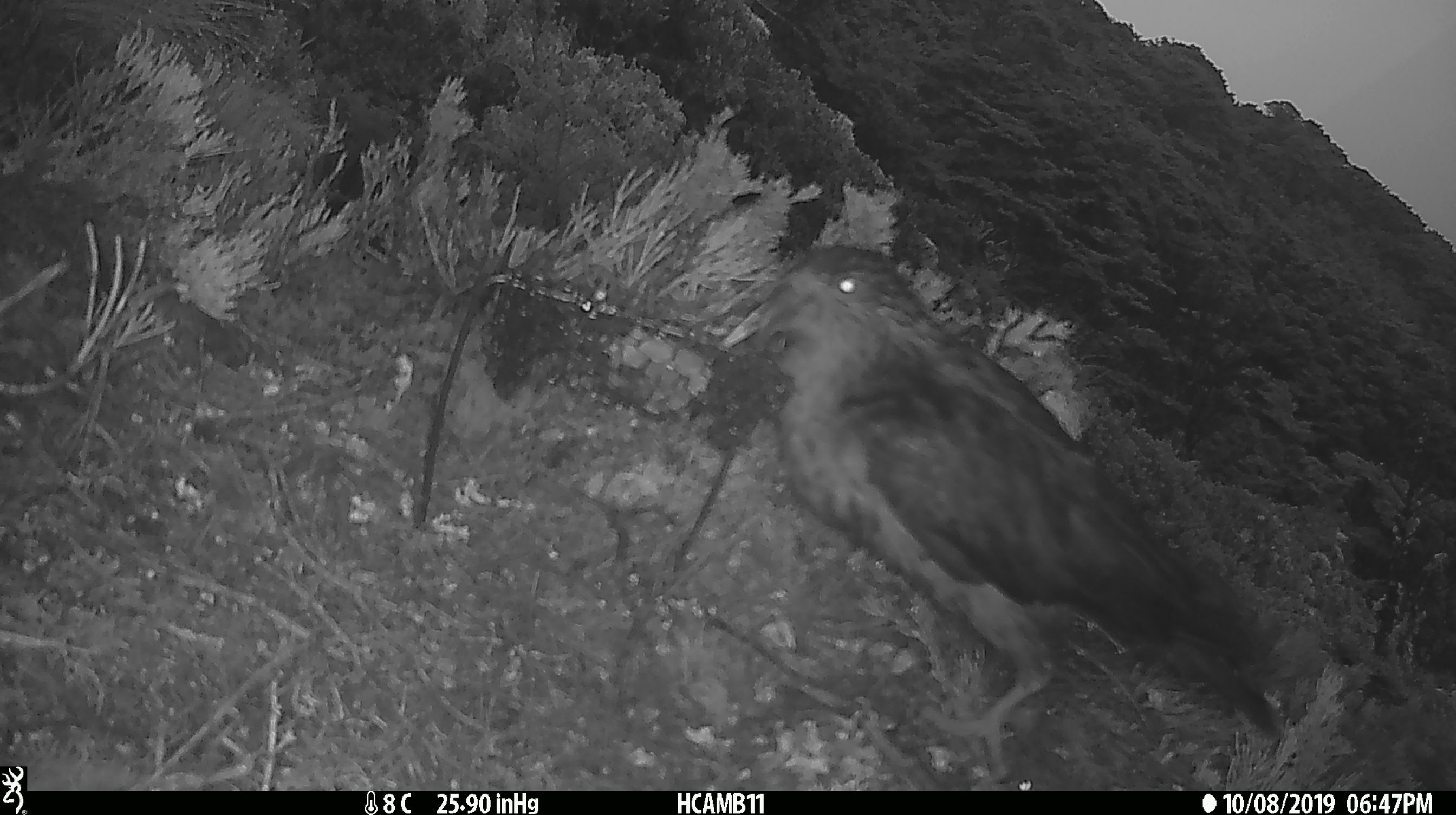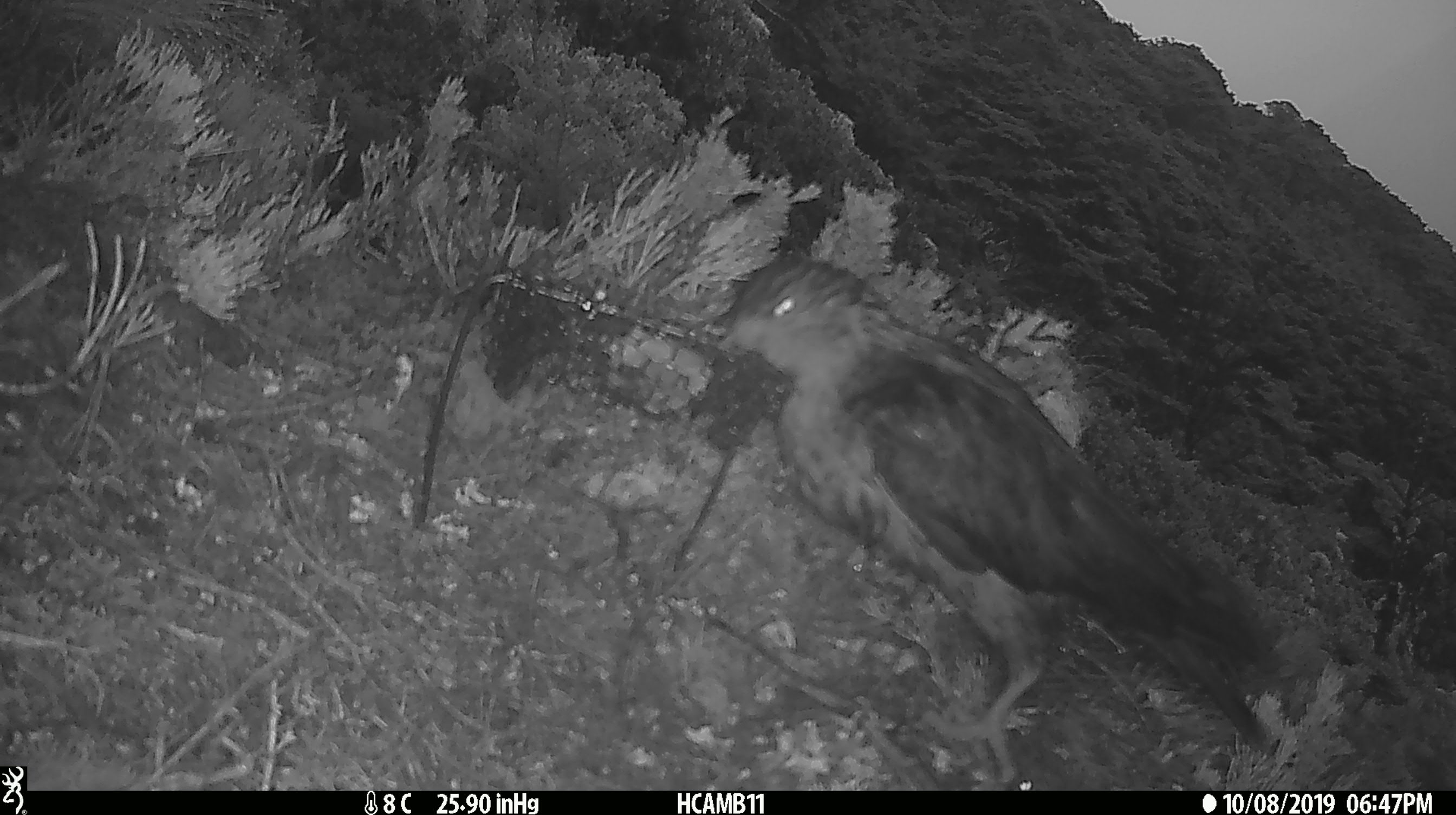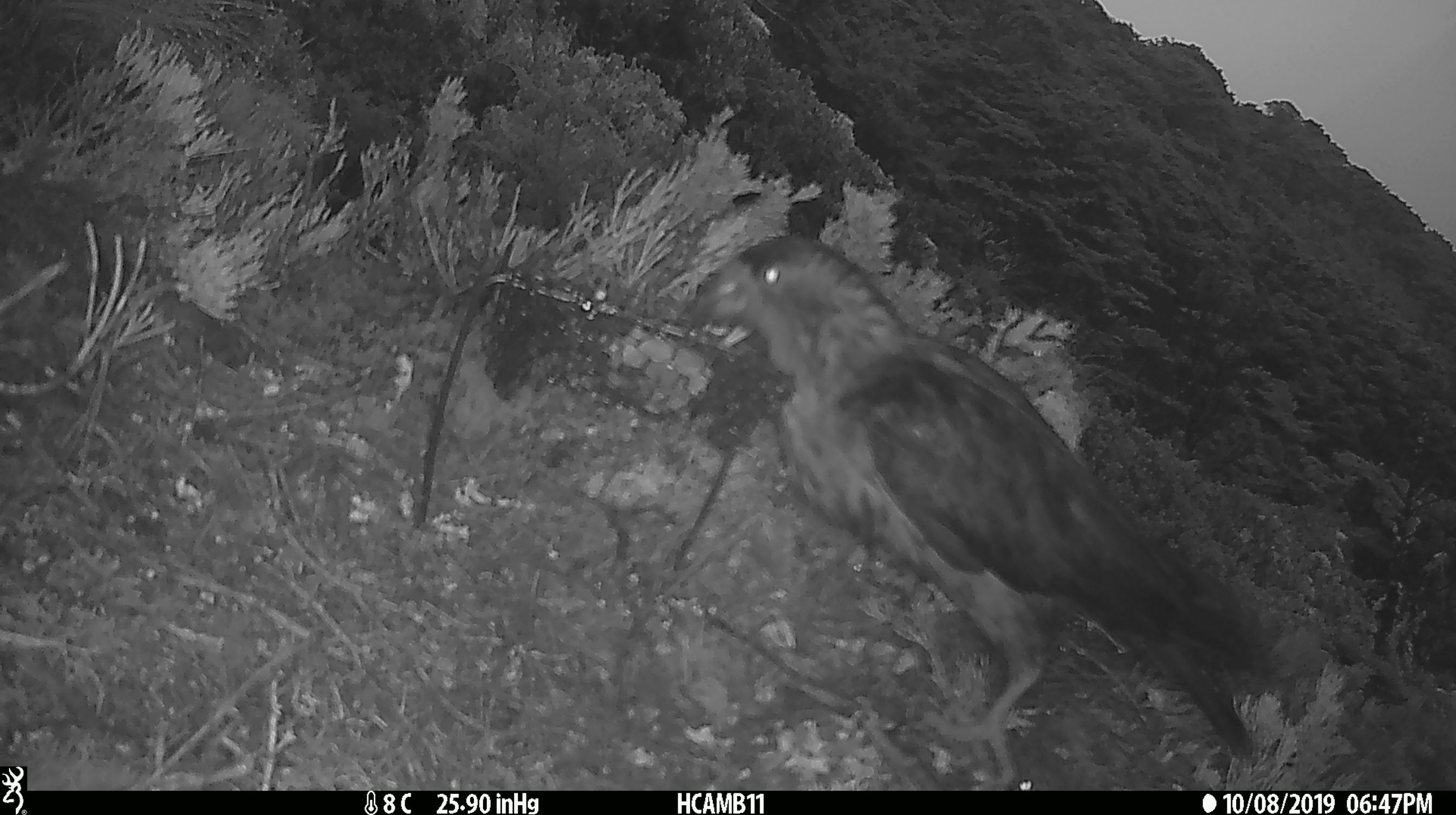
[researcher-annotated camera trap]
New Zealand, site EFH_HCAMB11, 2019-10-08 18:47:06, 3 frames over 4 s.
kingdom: Animalia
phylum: Chordata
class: Aves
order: Psittaciformes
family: Strigopidae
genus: Nestor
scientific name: Nestor notabilis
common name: kea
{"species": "kea (Nestor notabilis)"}